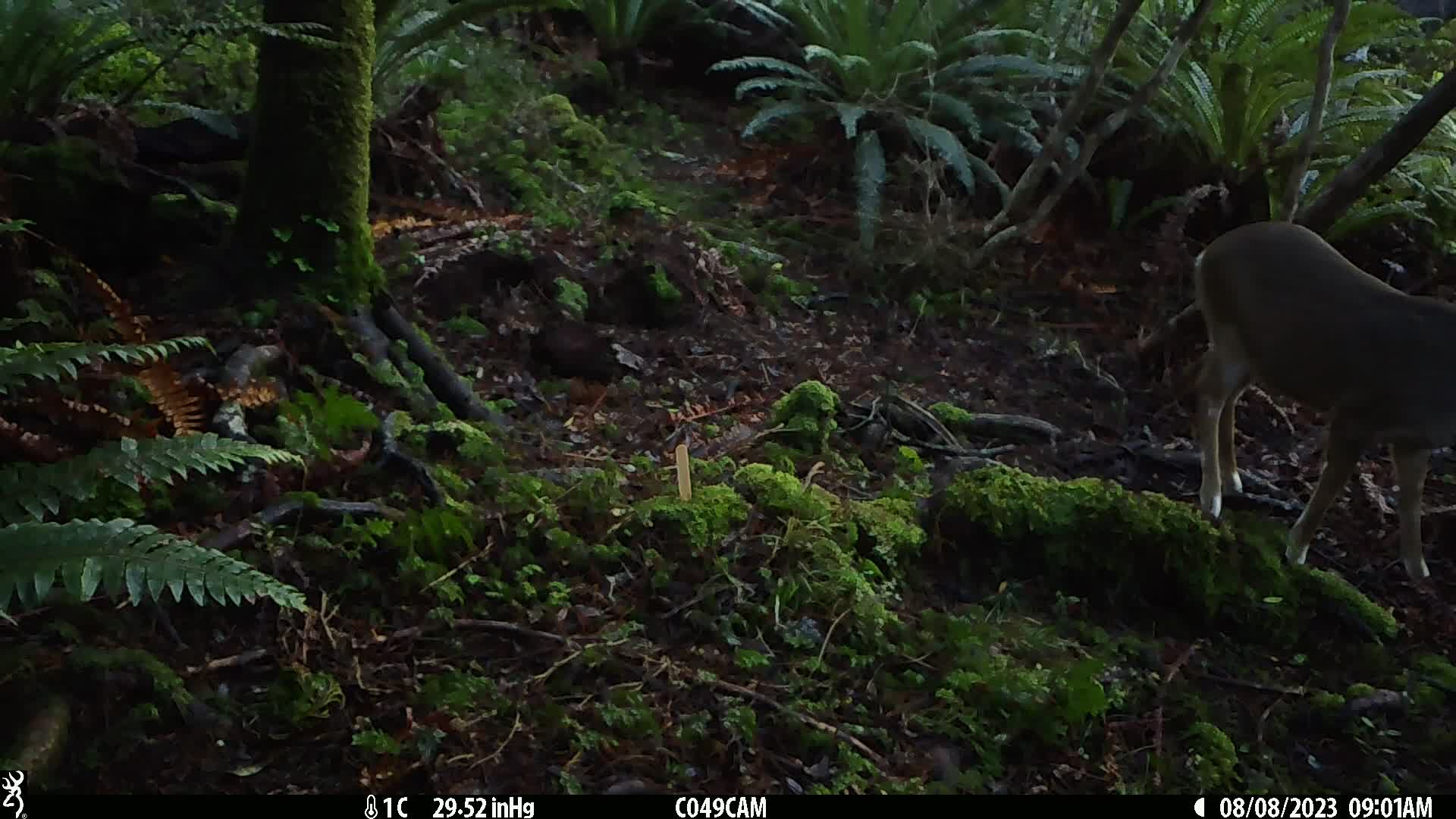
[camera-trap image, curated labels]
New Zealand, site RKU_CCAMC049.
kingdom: Animalia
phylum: Chordata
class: Mammalia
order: Artiodactyla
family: Cervidae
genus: Odocoileus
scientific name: Odocoileus virginianus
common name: white-tailed deer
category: white tailed deer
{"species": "white tailed deer (white-tailed deer) (Odocoileus virginianus)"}